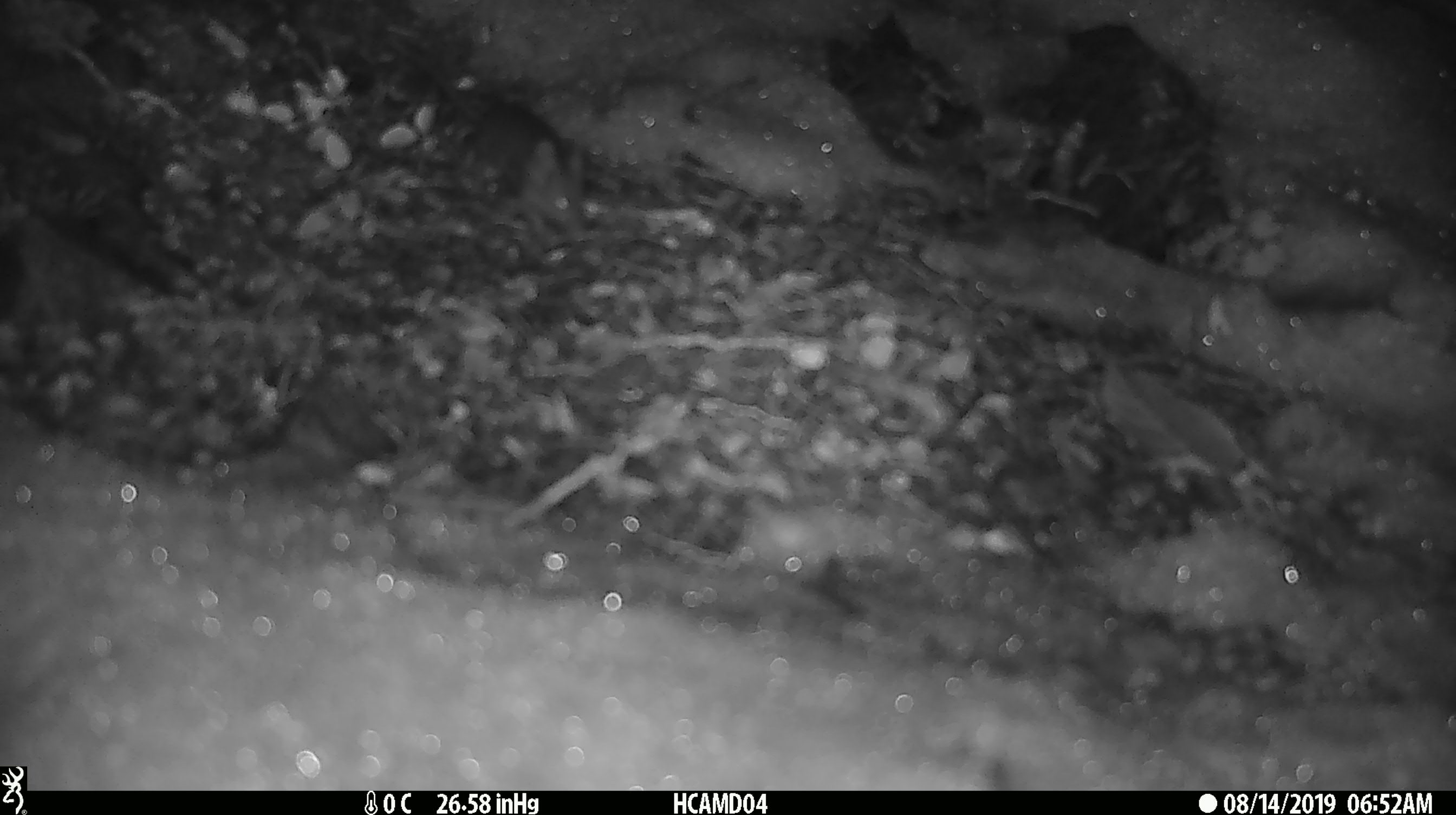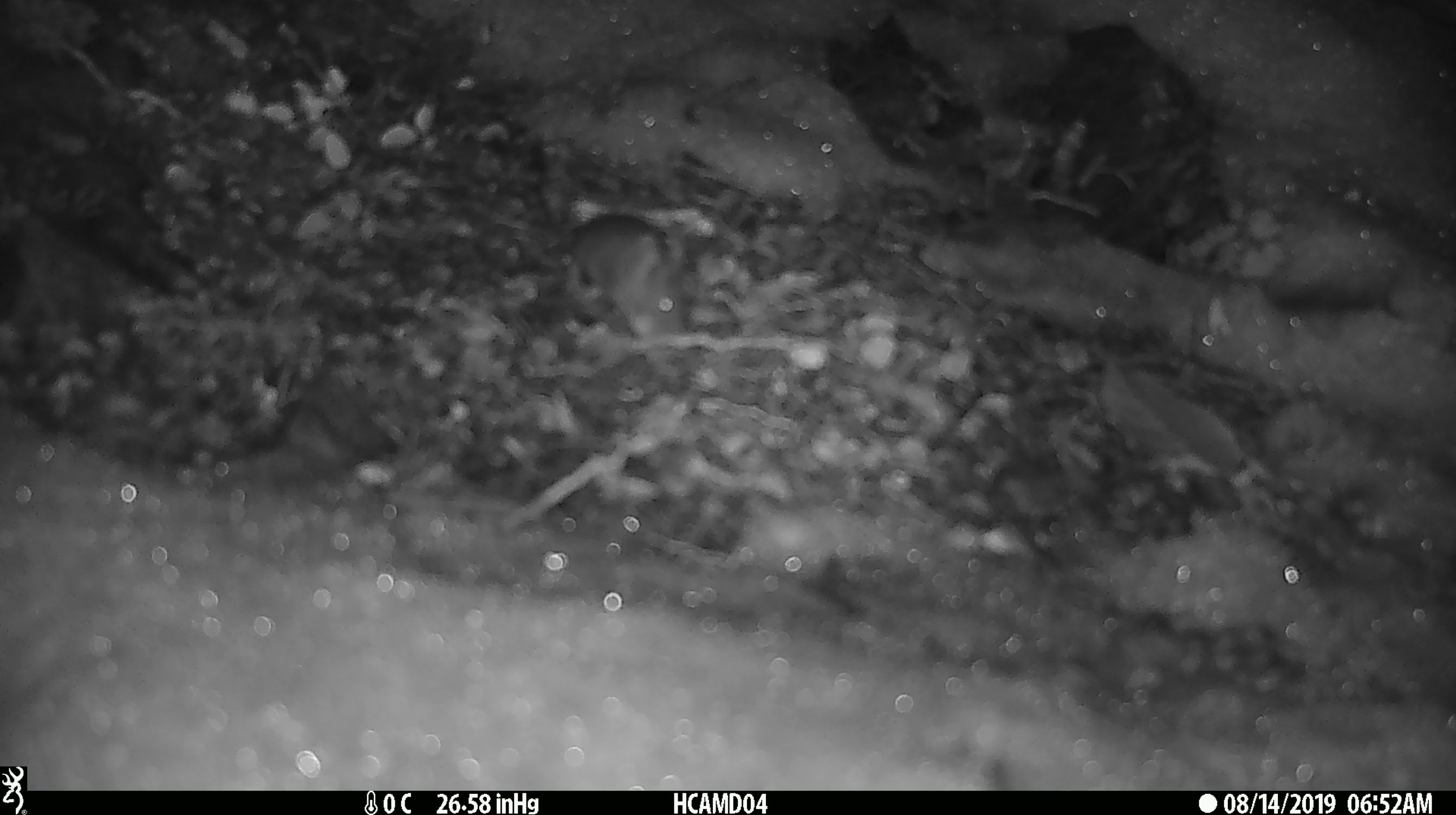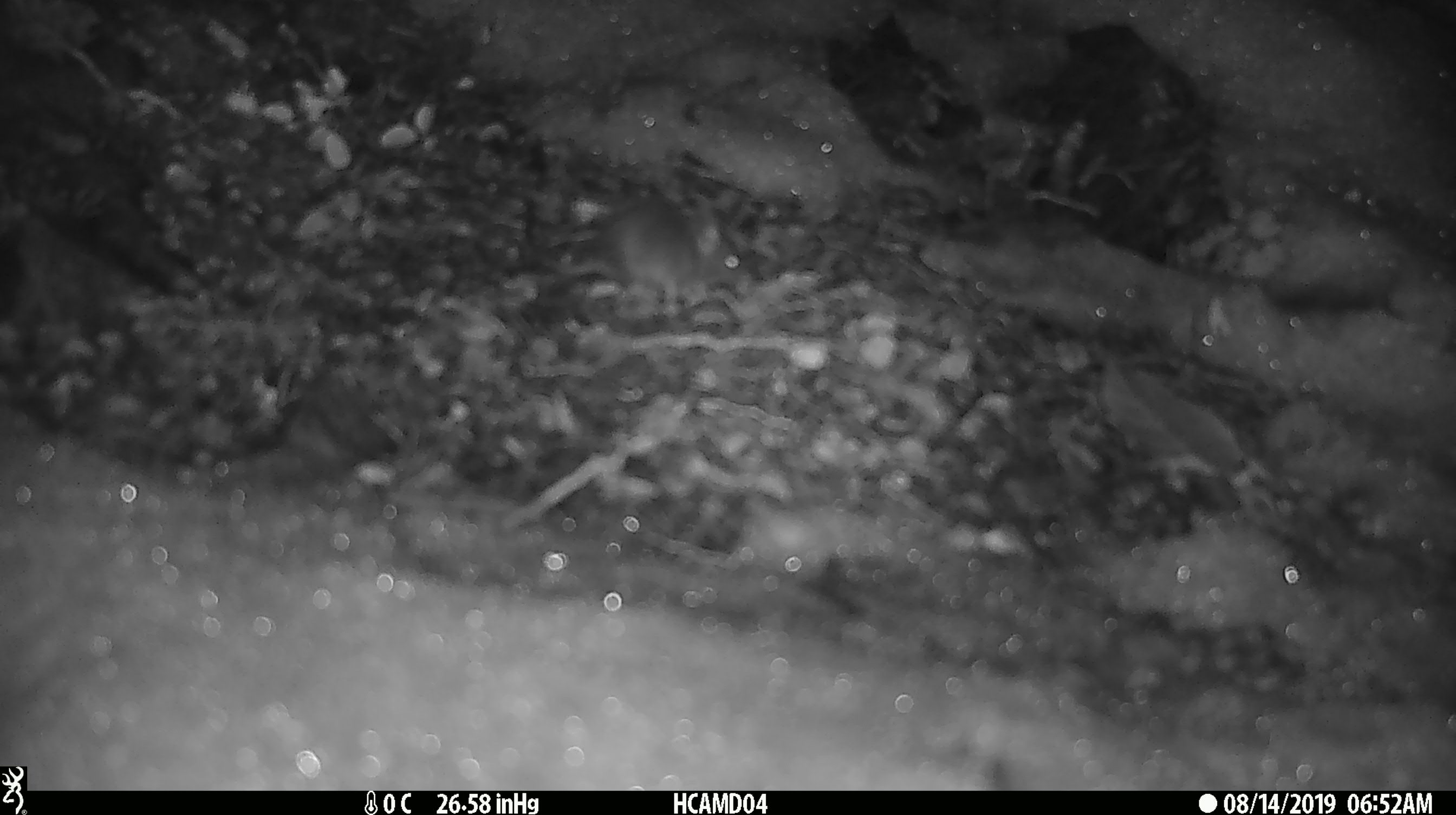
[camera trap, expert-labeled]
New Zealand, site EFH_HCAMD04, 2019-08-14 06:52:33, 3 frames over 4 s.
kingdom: Animalia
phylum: Chordata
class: Mammalia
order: Rodentia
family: Muridae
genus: Mus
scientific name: Mus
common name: mouse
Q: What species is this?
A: Mouse (Mus).